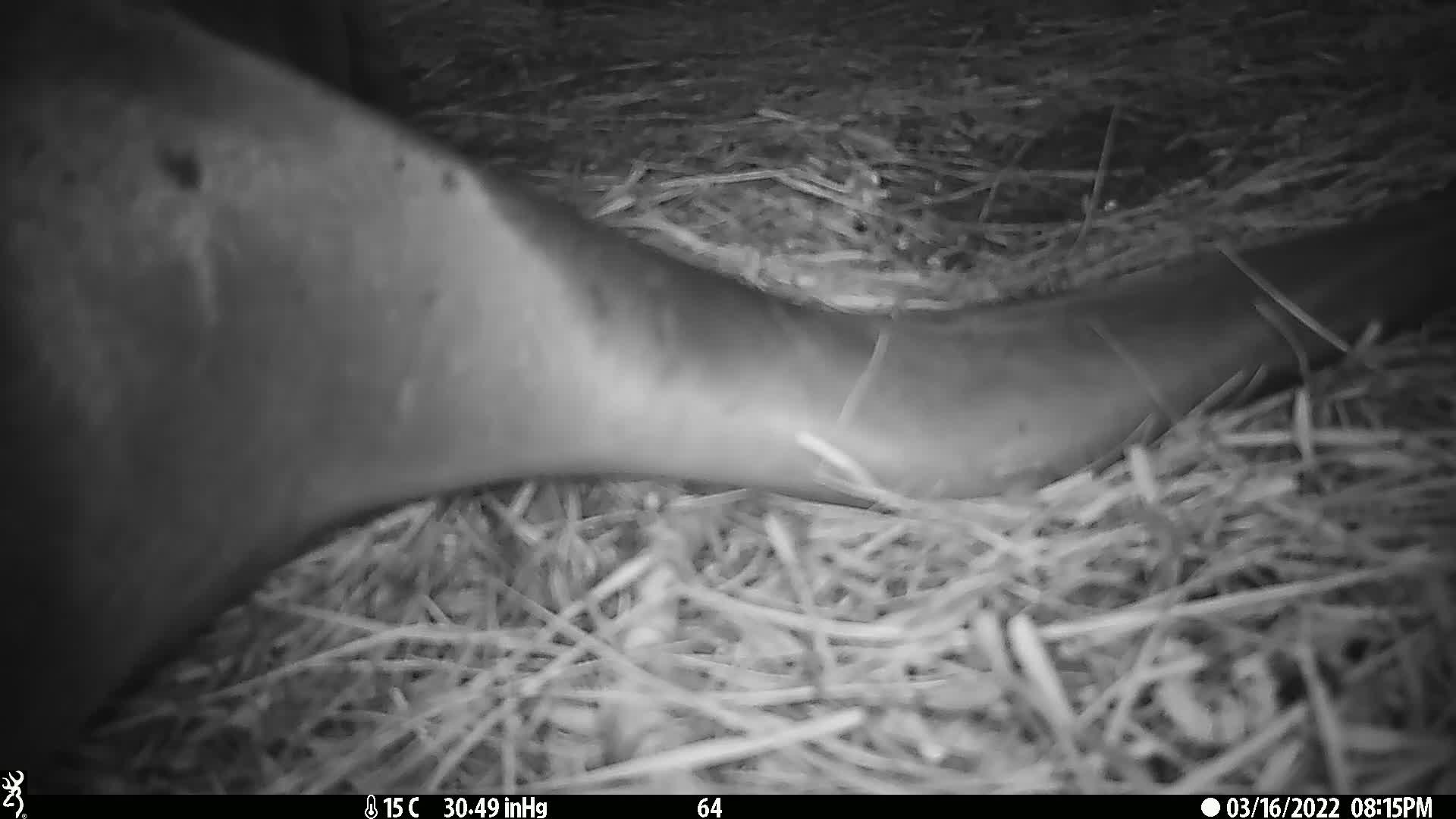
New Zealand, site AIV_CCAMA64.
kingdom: Animalia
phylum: Chordata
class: Mammalia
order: Carnivora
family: Otariidae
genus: Phocarctos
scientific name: Phocarctos hookeri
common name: new zealand sea lion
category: sealion